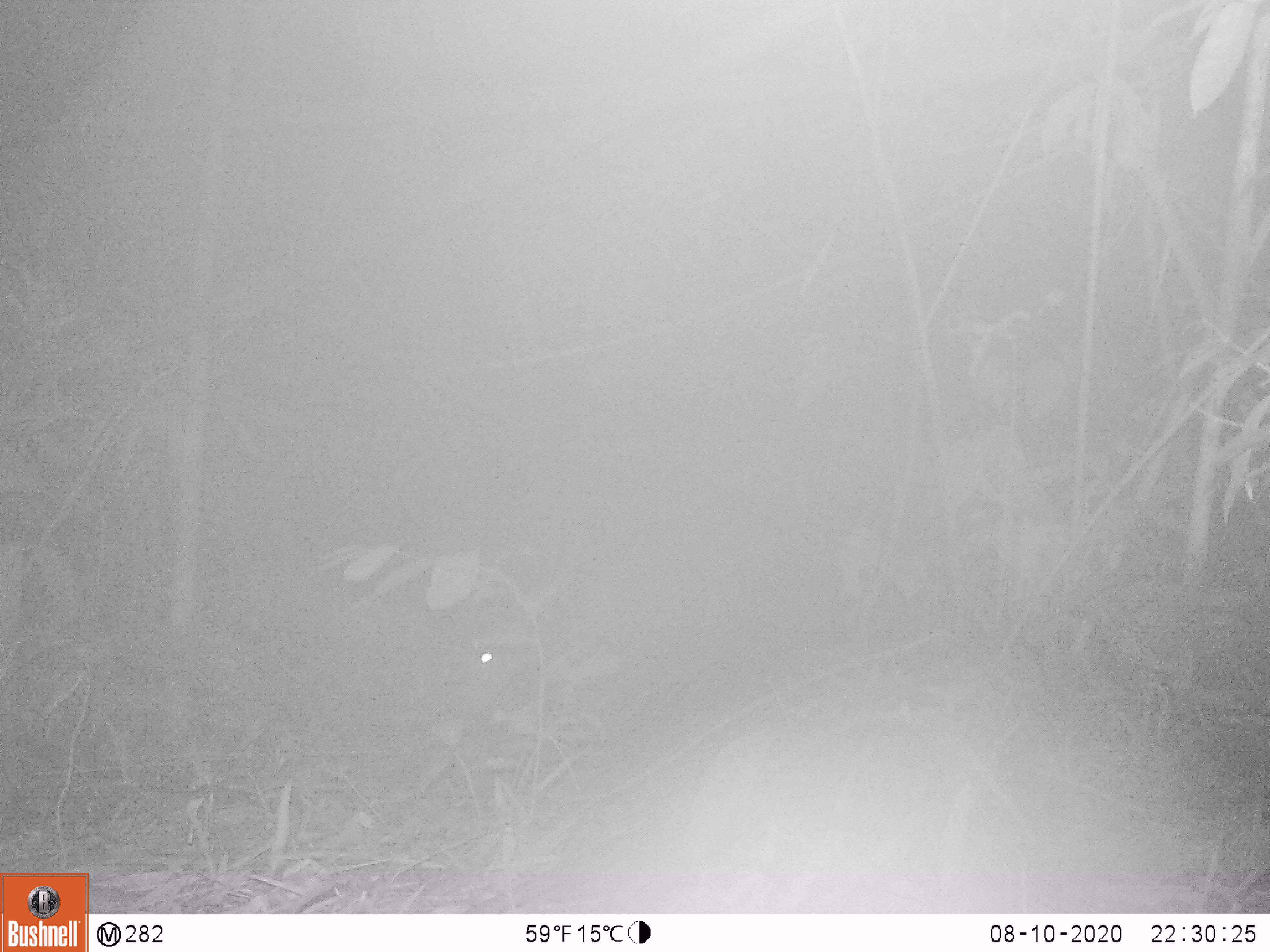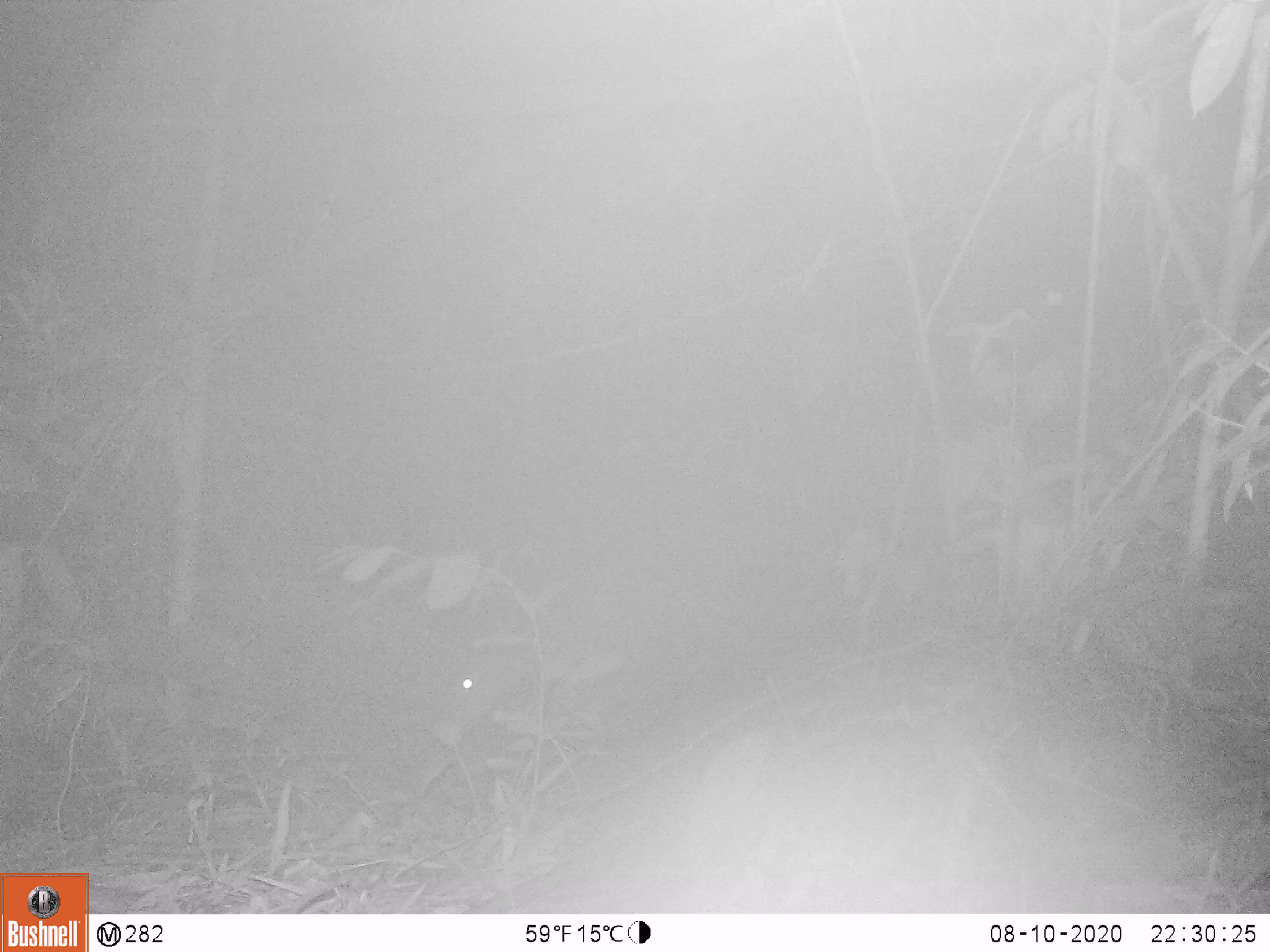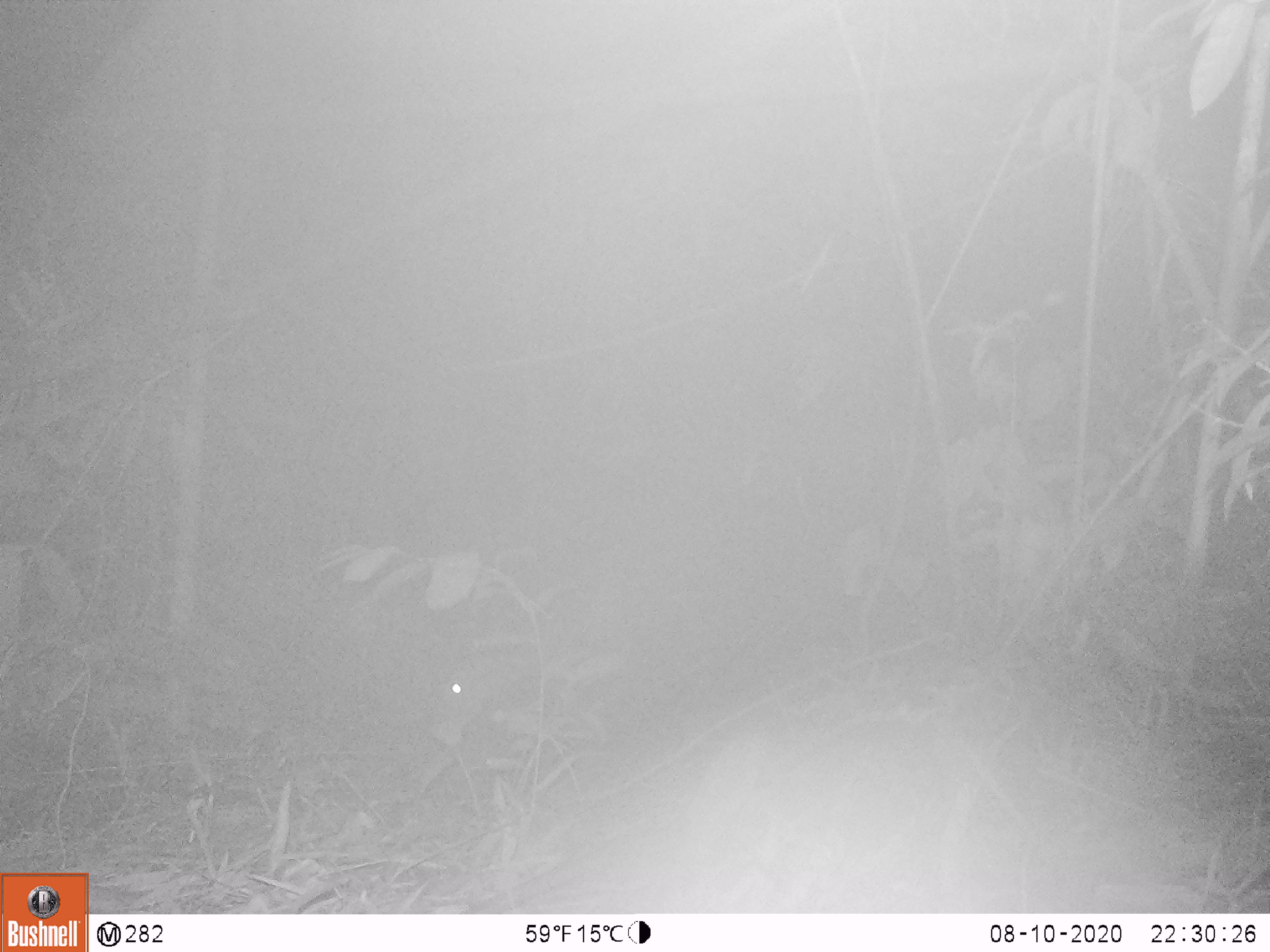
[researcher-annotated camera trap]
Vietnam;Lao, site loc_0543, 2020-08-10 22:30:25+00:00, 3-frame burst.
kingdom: Animalia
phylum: Chordata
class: Mammalia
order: Artiodactyla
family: Cervidae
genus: Muntiacus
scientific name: Muntiacus vuquangensis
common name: large-antlered muntjac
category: large antlered muntjac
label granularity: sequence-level